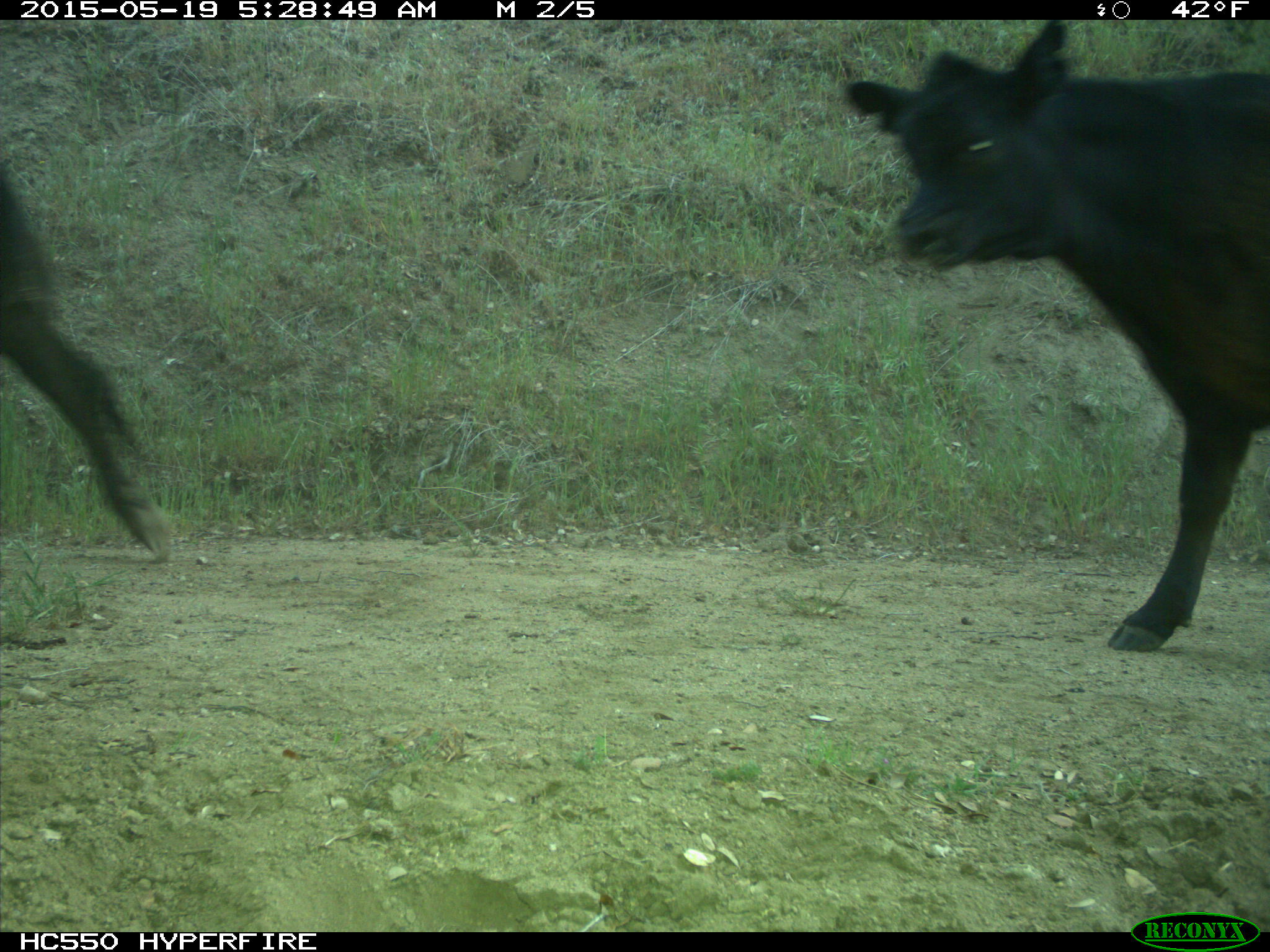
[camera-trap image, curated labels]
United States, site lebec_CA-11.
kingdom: Animalia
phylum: Chordata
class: Mammalia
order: Artiodactyla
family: Bovidae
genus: Bos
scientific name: Bos taurus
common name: domestic cow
Bos taurus (domestic cow).